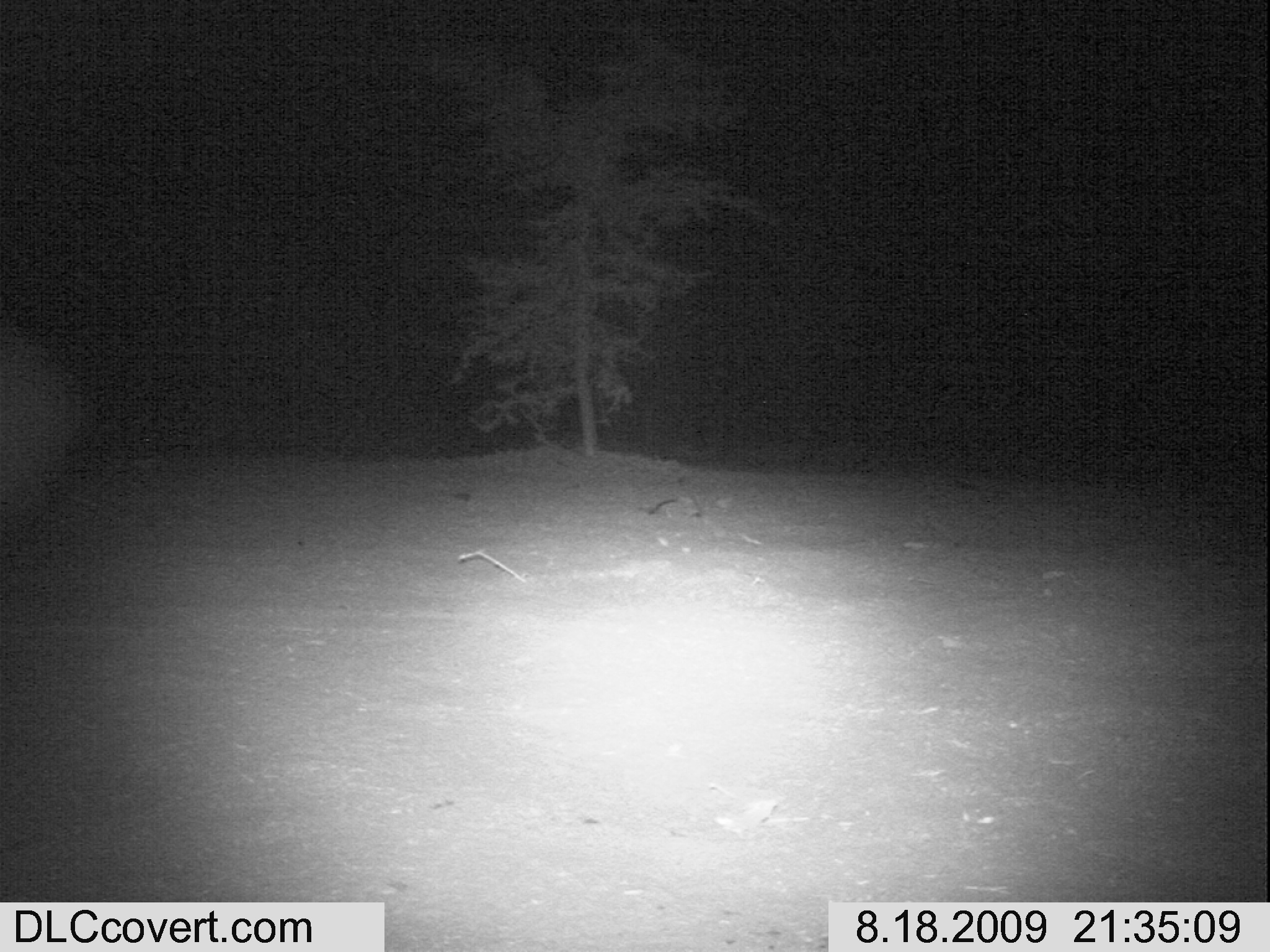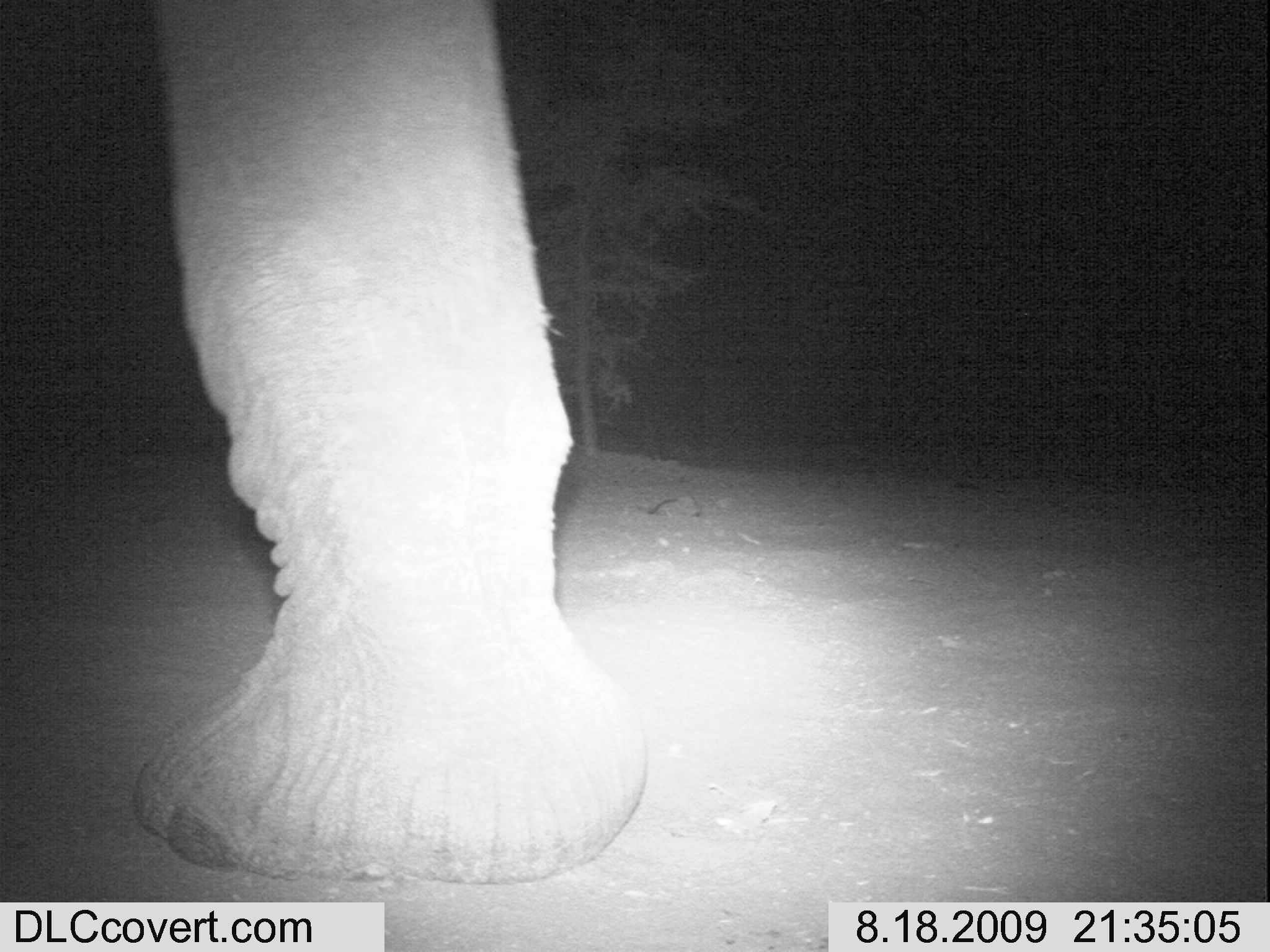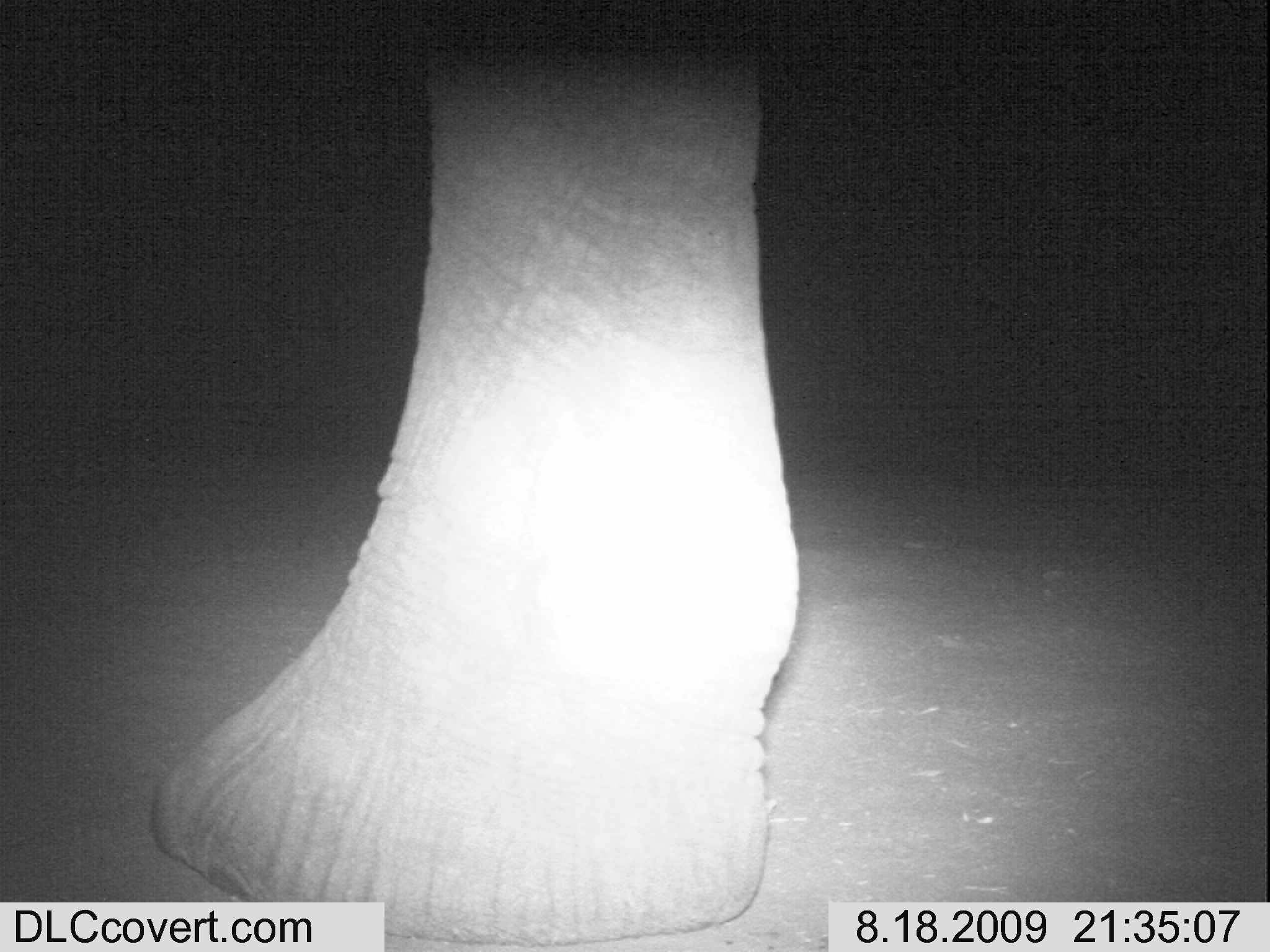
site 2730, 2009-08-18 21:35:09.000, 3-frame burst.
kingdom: Animalia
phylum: Chordata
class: Mammalia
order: Proboscidea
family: Elephantidae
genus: Loxodonta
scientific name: Loxodonta africana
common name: african bush elephant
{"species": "Loxodonta africana (african bush elephant)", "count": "1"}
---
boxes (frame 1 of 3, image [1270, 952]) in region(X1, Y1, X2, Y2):
loxodonta africana: region(0, 294, 94, 569)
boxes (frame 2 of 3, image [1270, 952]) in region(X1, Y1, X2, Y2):
loxodonta africana: region(112, 0, 649, 883)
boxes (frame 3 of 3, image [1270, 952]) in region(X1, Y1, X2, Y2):
loxodonta africana: region(145, 0, 800, 937)